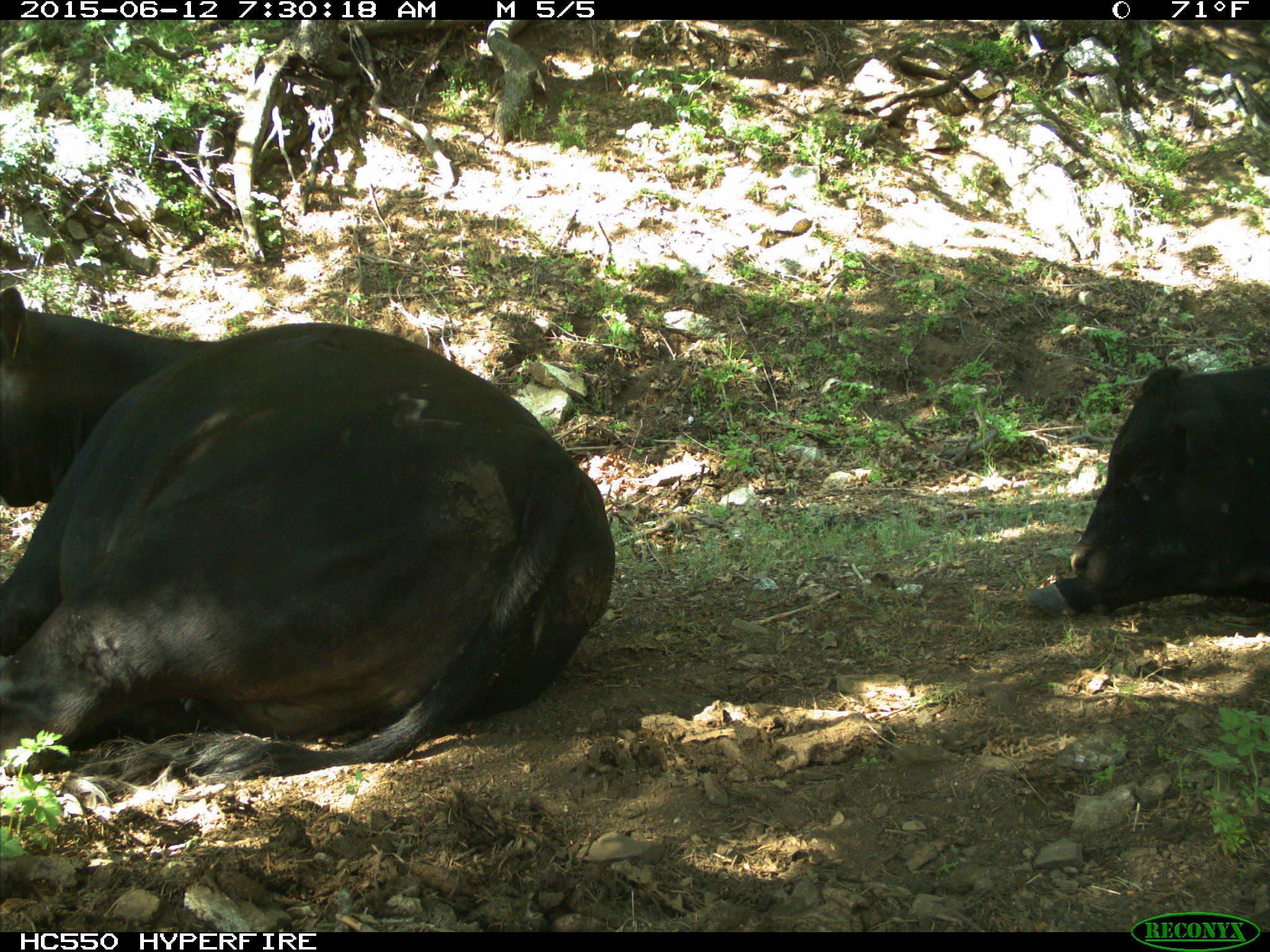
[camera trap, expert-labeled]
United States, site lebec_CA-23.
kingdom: Animalia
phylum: Chordata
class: Mammalia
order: Artiodactyla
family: Bovidae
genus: Bos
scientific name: Bos taurus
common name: domestic cow